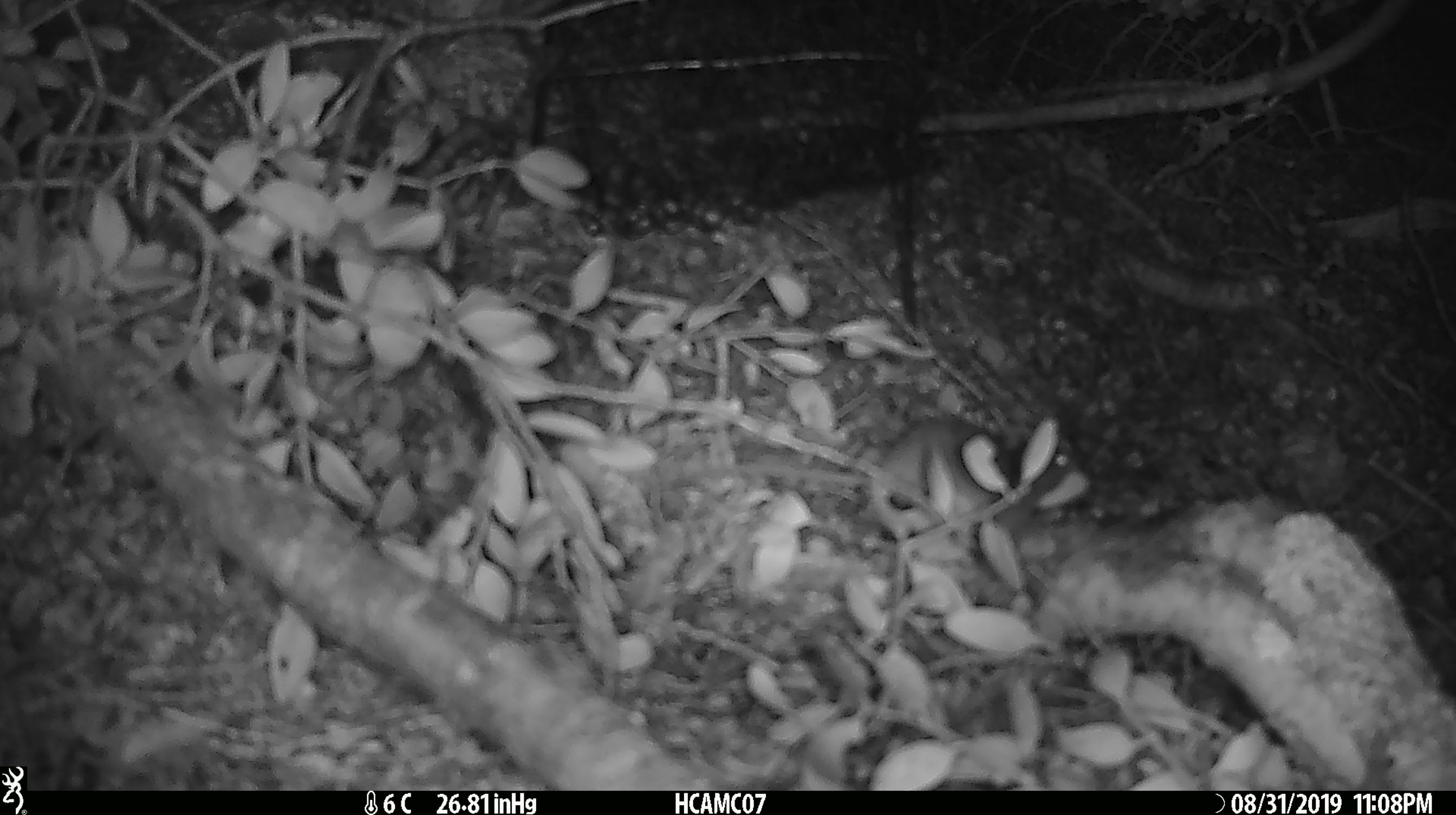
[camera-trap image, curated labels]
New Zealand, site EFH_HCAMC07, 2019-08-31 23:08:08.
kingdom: Animalia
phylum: Chordata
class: Mammalia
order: Rodentia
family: Muridae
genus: Mus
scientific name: Mus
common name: mouse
Mouse (Mus).